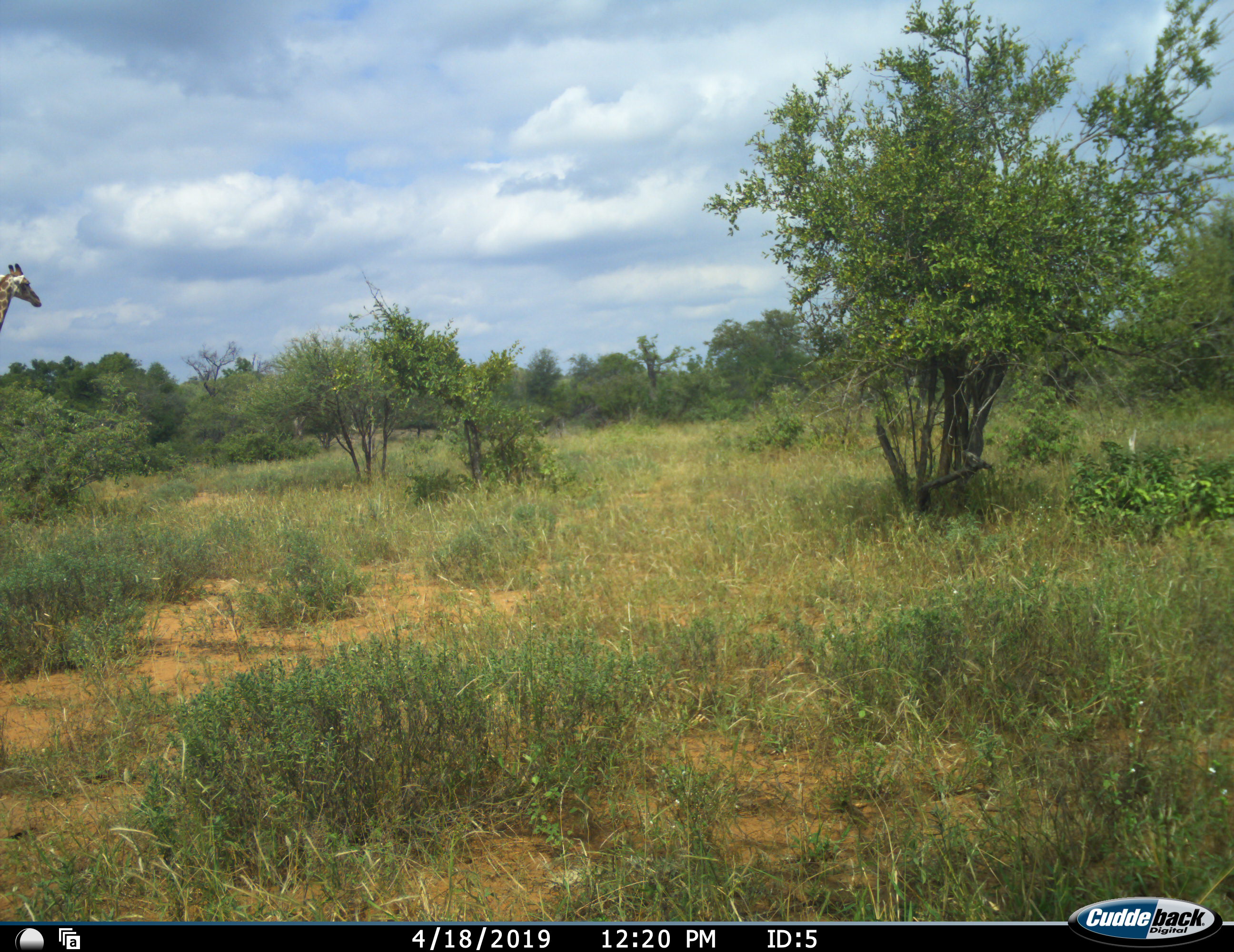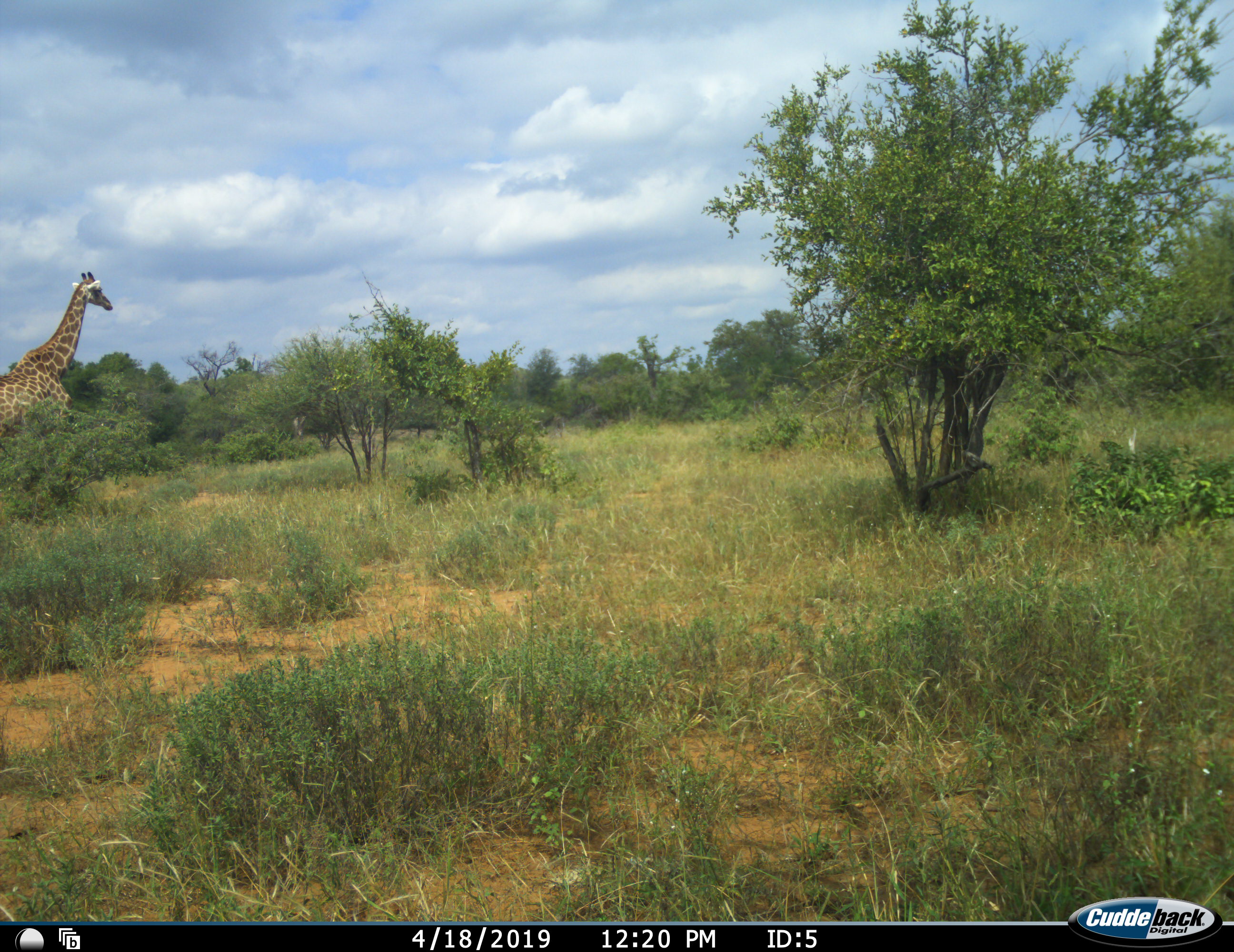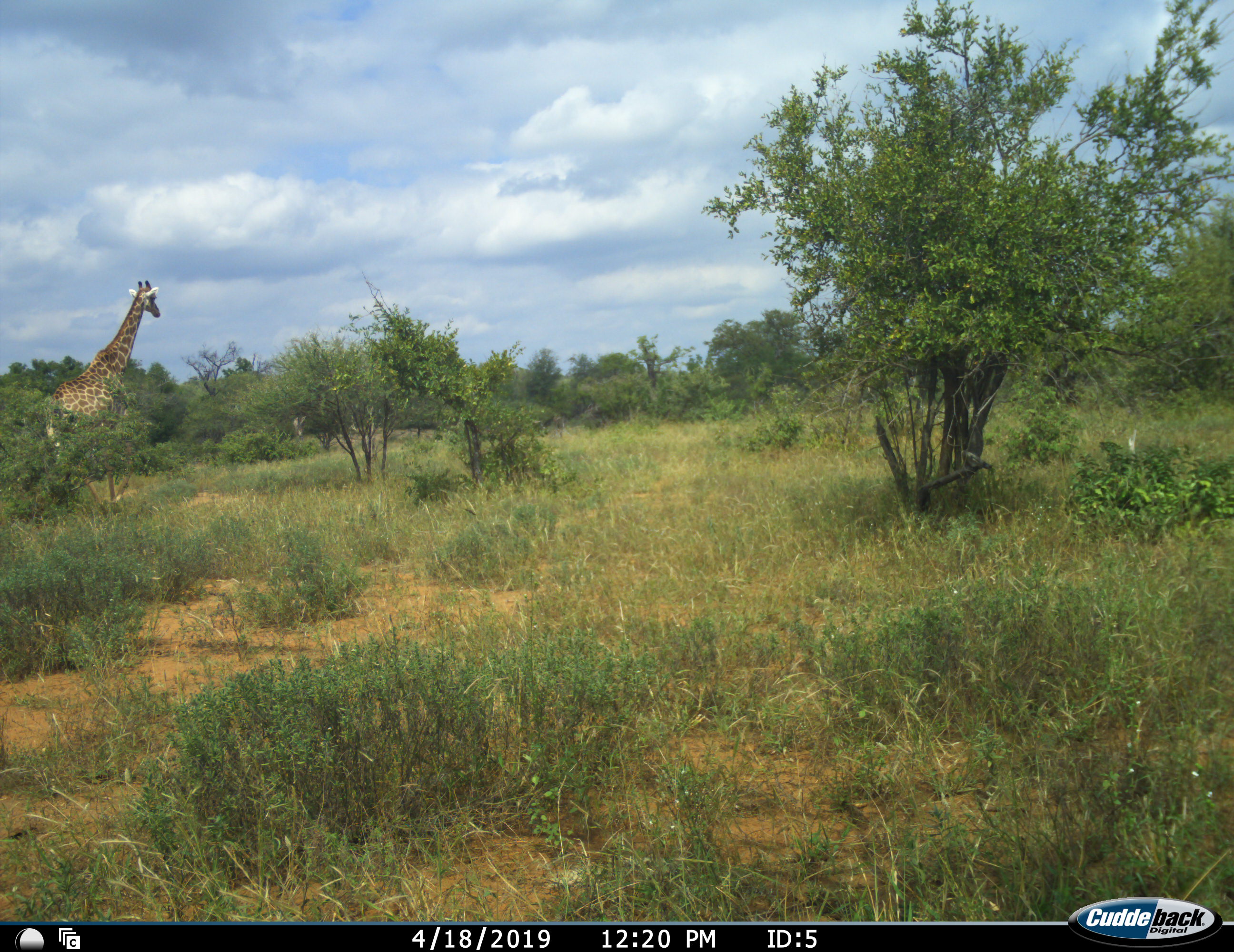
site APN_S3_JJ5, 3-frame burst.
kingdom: Animalia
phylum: Chordata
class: Mammalia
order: Artiodactyla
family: Giraffidae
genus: Giraffa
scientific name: Giraffa camelopardalis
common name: giraffe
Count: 1.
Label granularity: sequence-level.